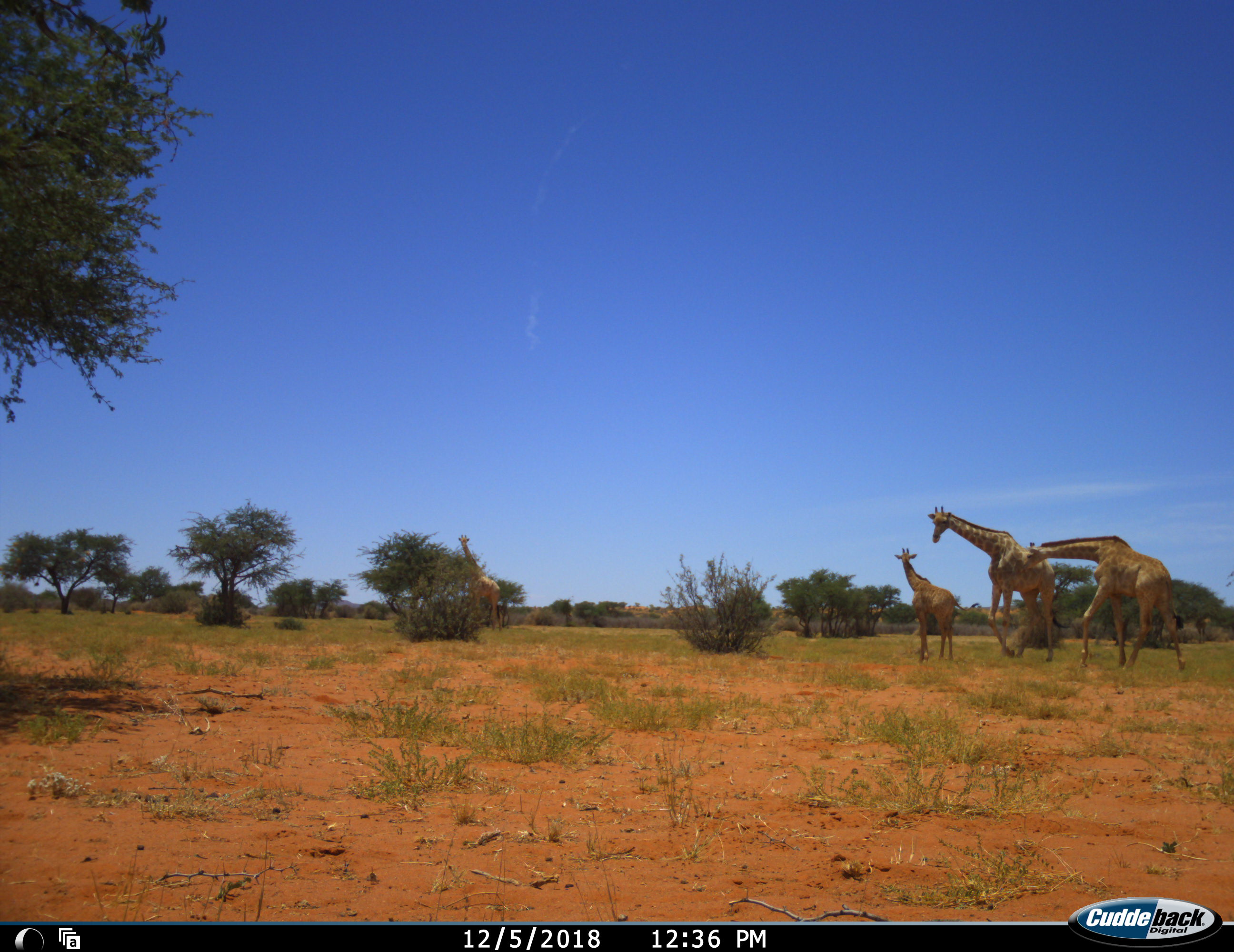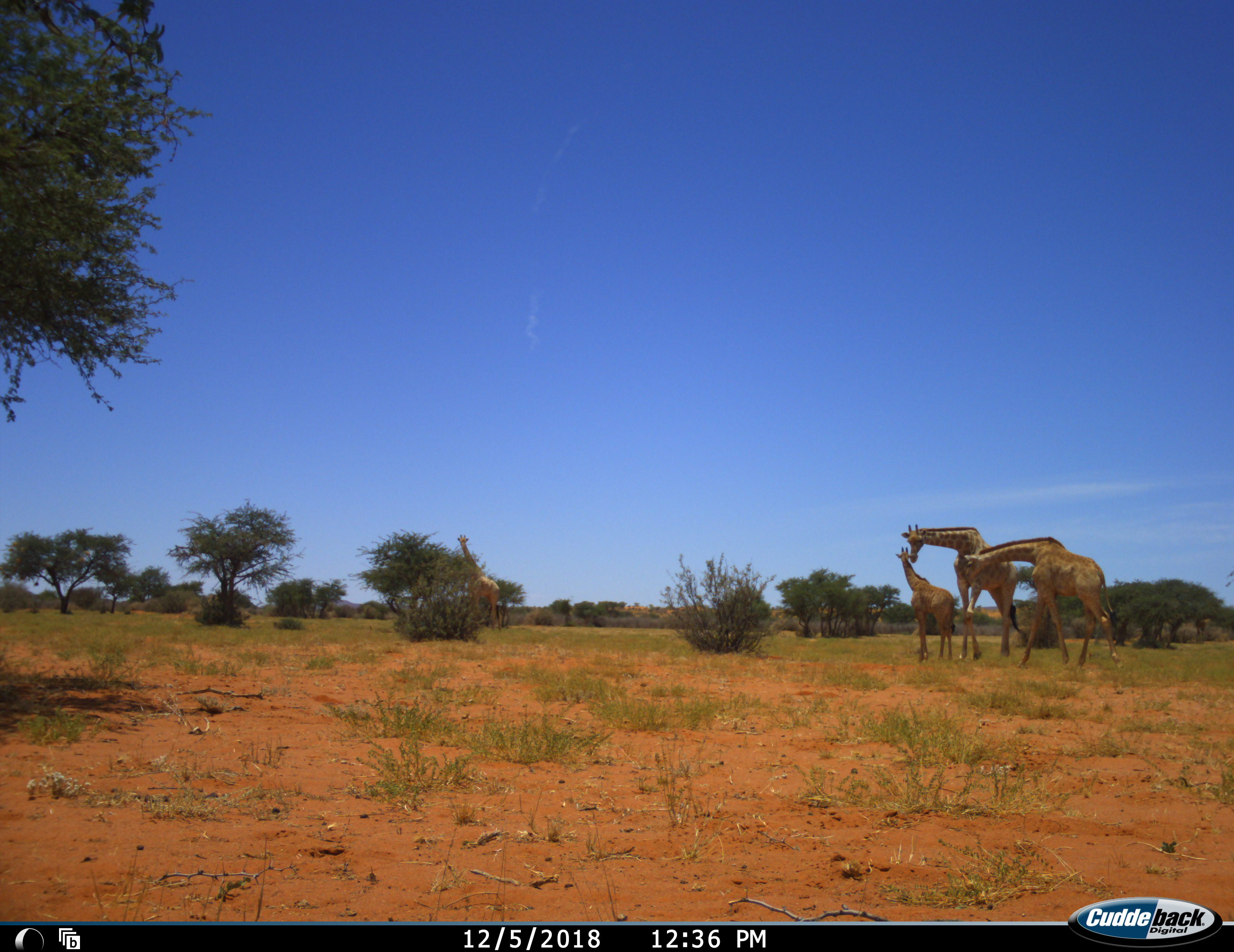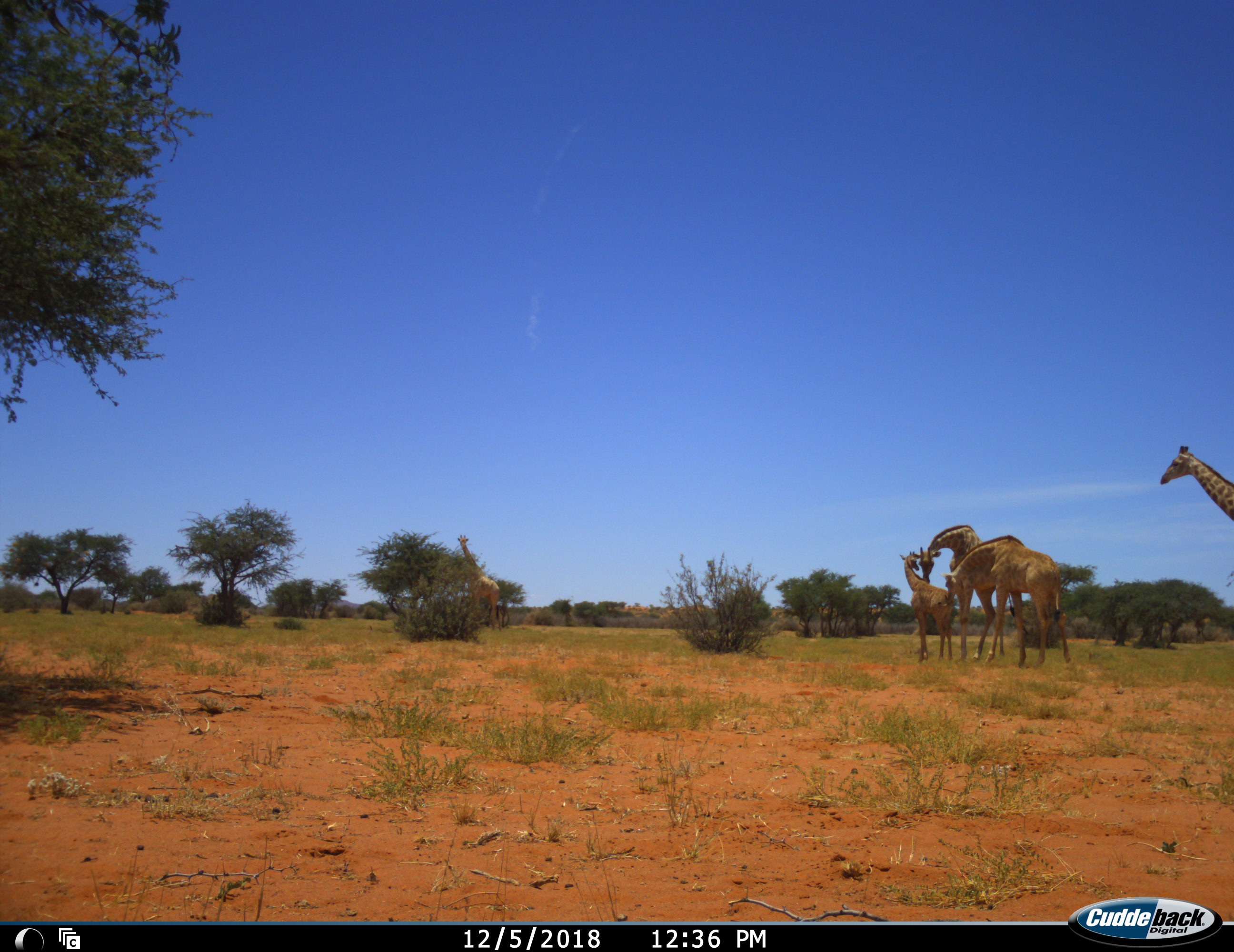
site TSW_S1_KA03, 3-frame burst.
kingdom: Animalia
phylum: Chordata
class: Mammalia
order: Artiodactyla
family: Giraffidae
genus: Giraffa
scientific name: Giraffa camelopardalis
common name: giraffe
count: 5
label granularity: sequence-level